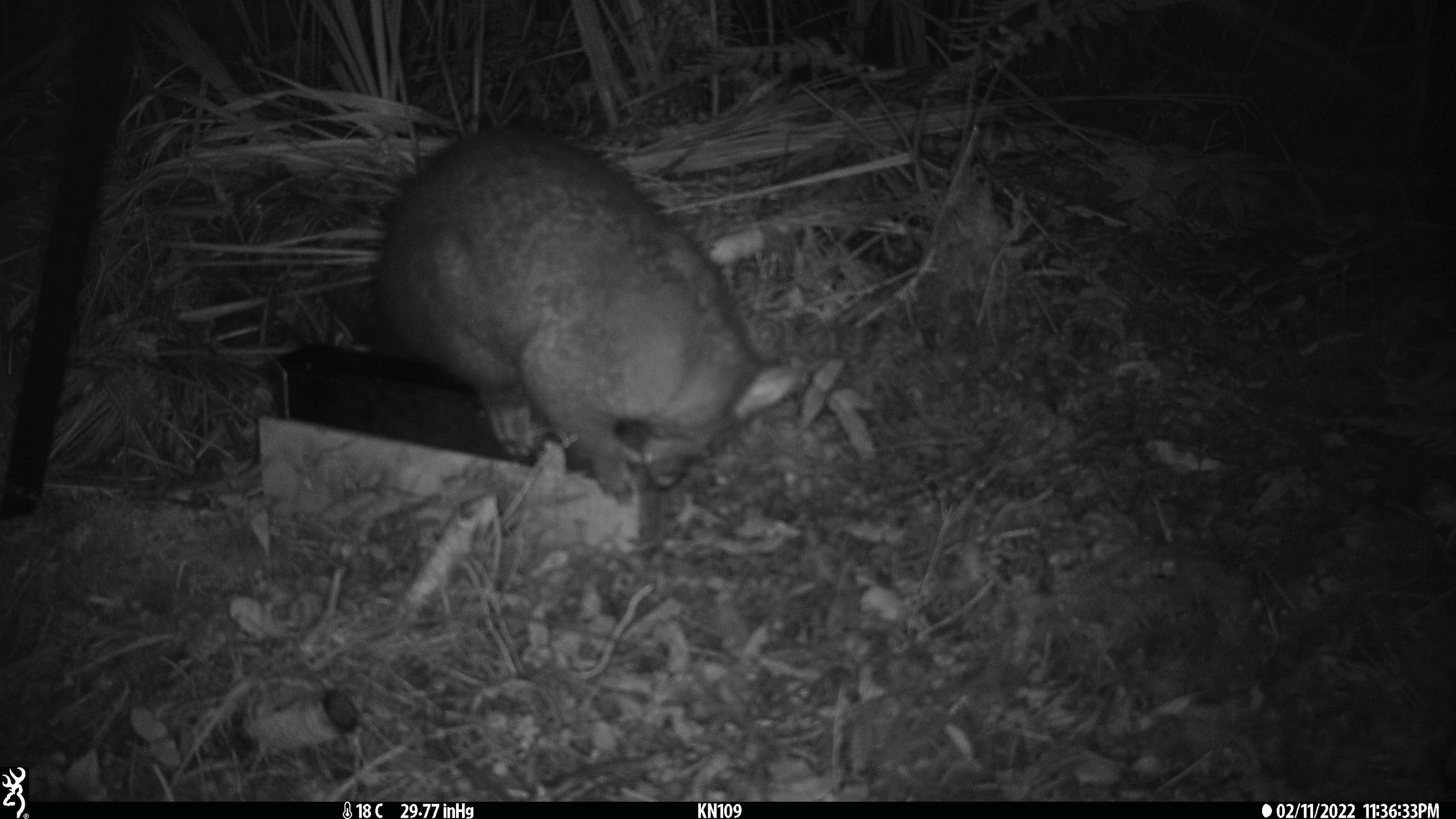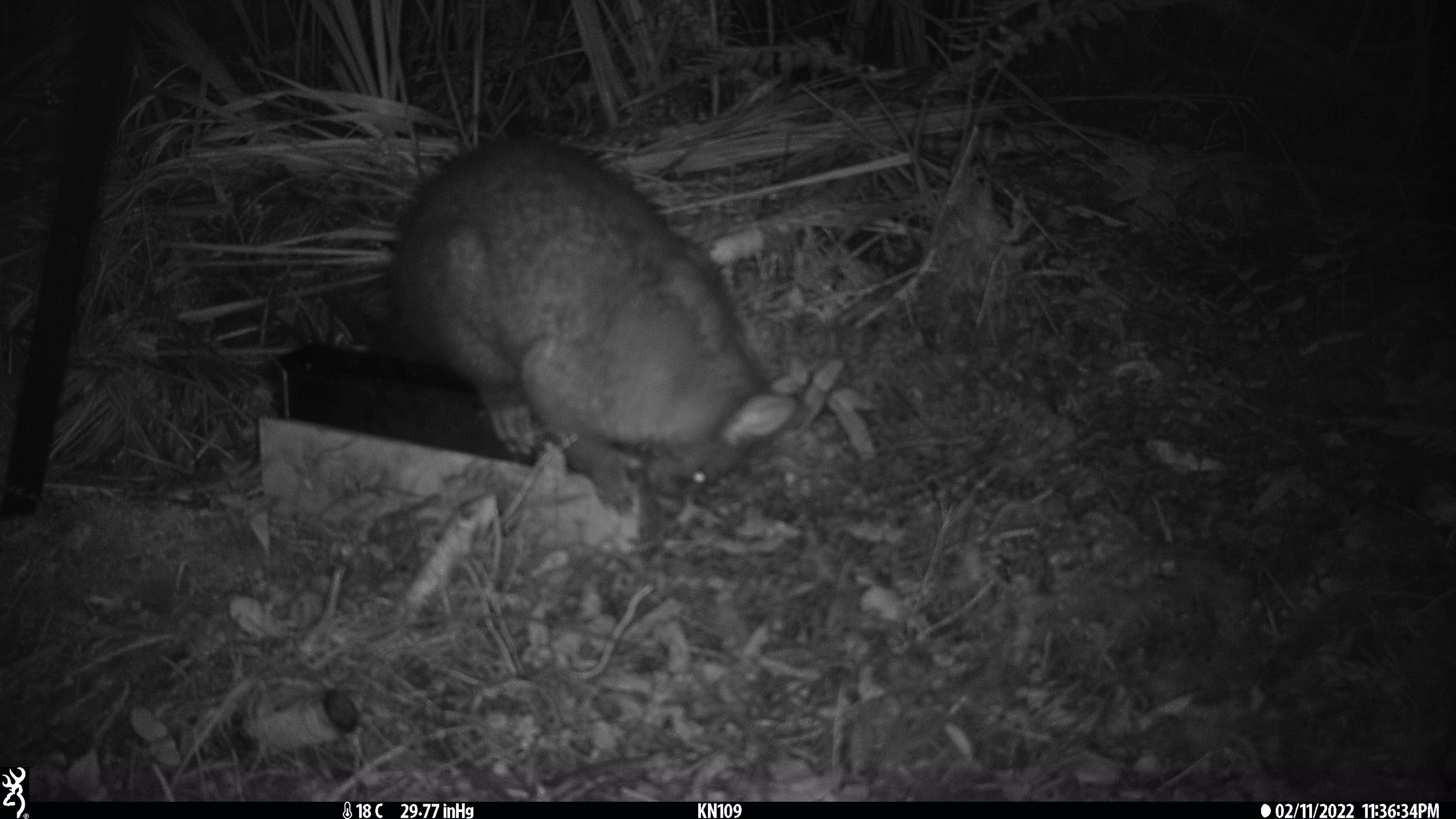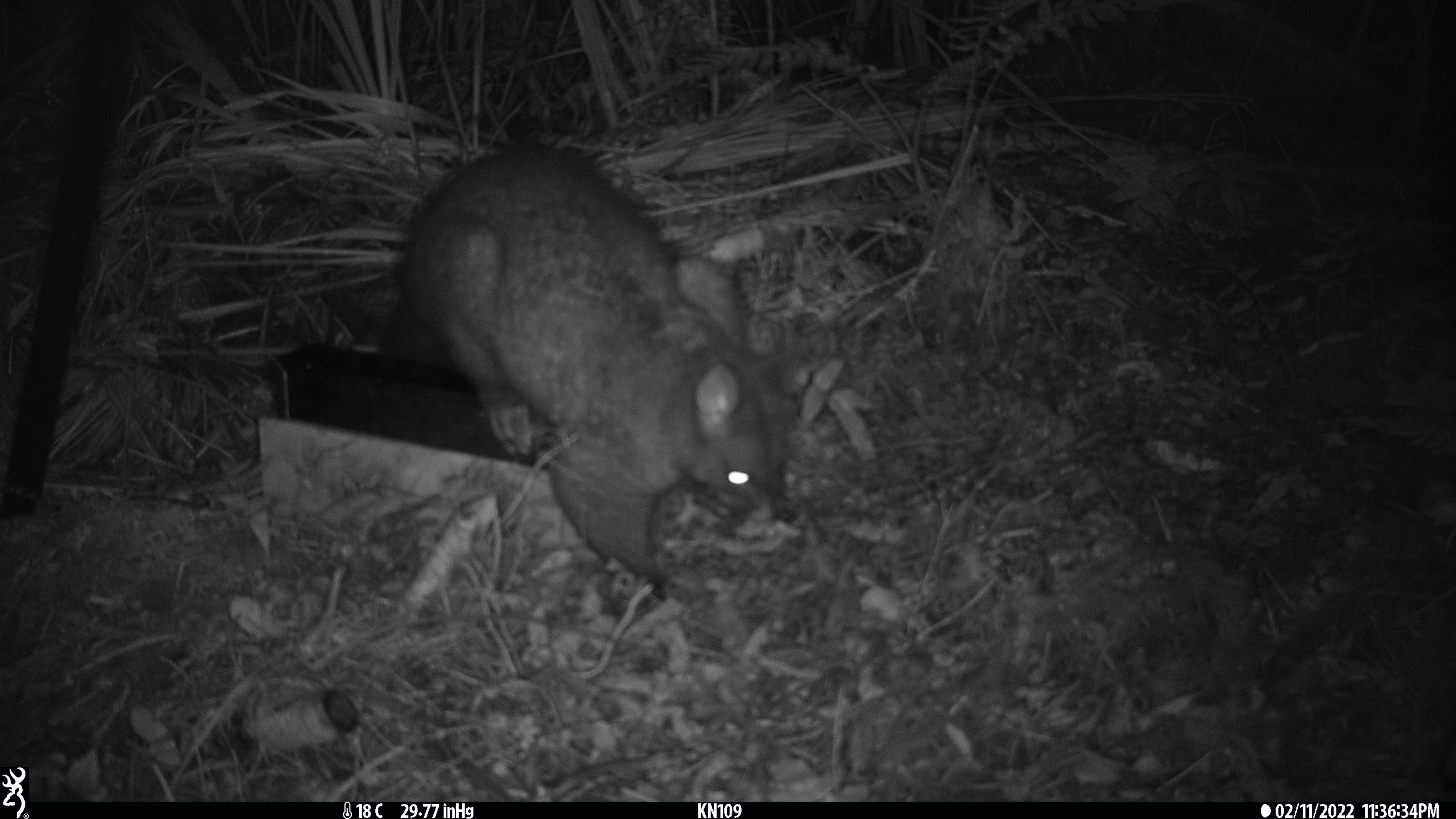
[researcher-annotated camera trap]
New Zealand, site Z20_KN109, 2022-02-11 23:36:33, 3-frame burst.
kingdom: Animalia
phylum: Chordata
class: Mammalia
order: Diprotodontia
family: Phalangeridae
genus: Trichosurus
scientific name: Trichosurus vulpecula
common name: common brushtail possum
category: possum